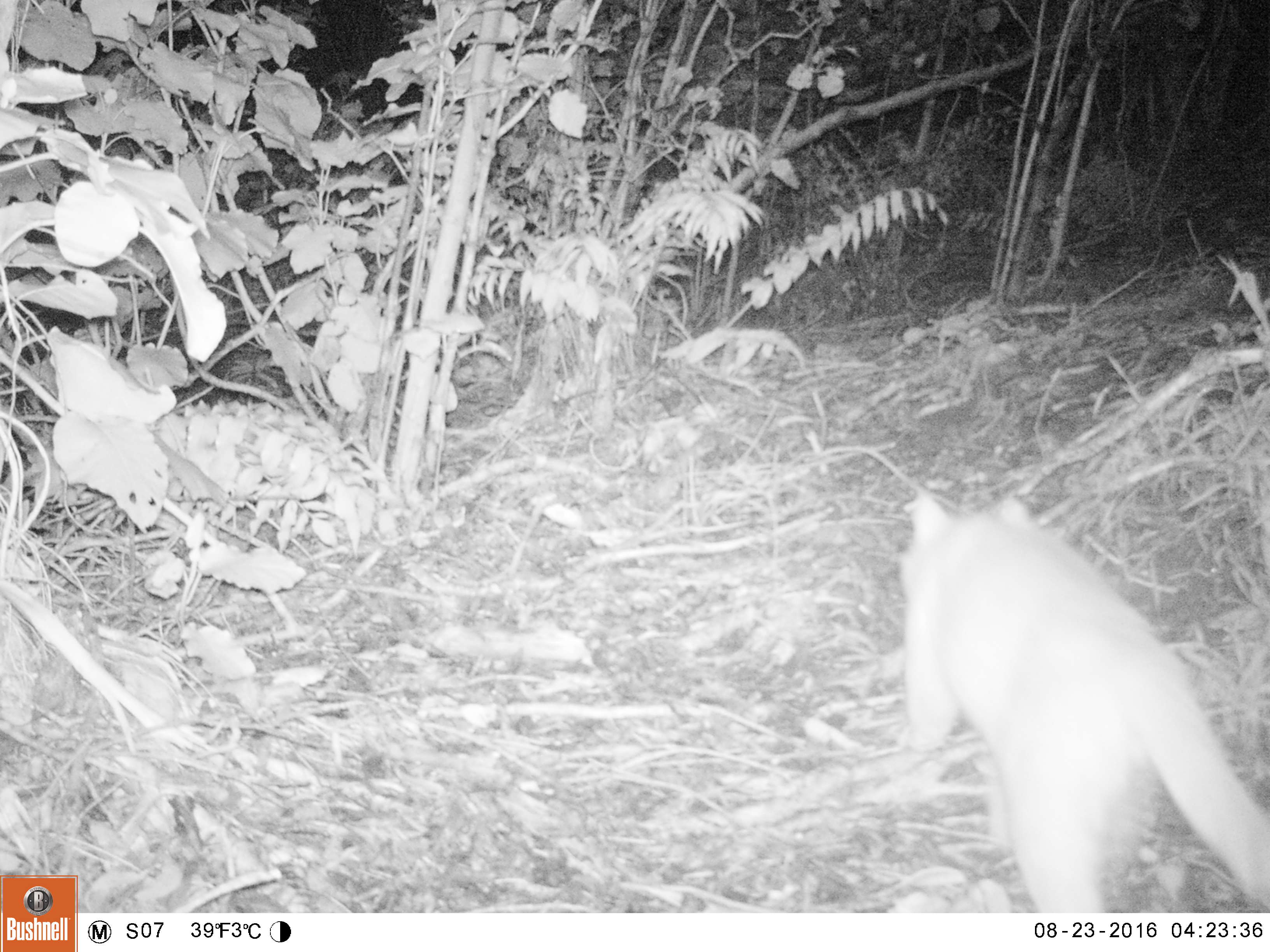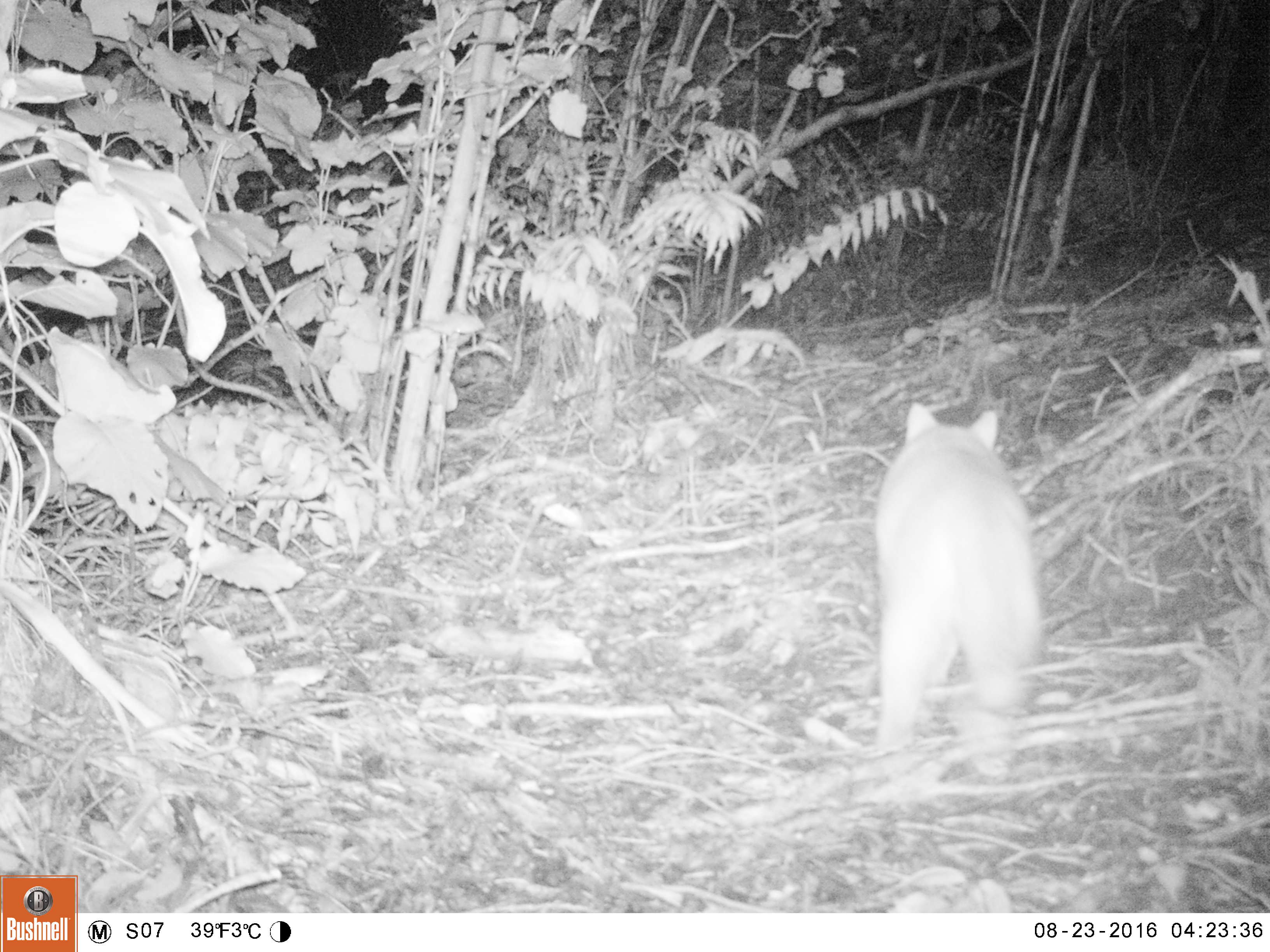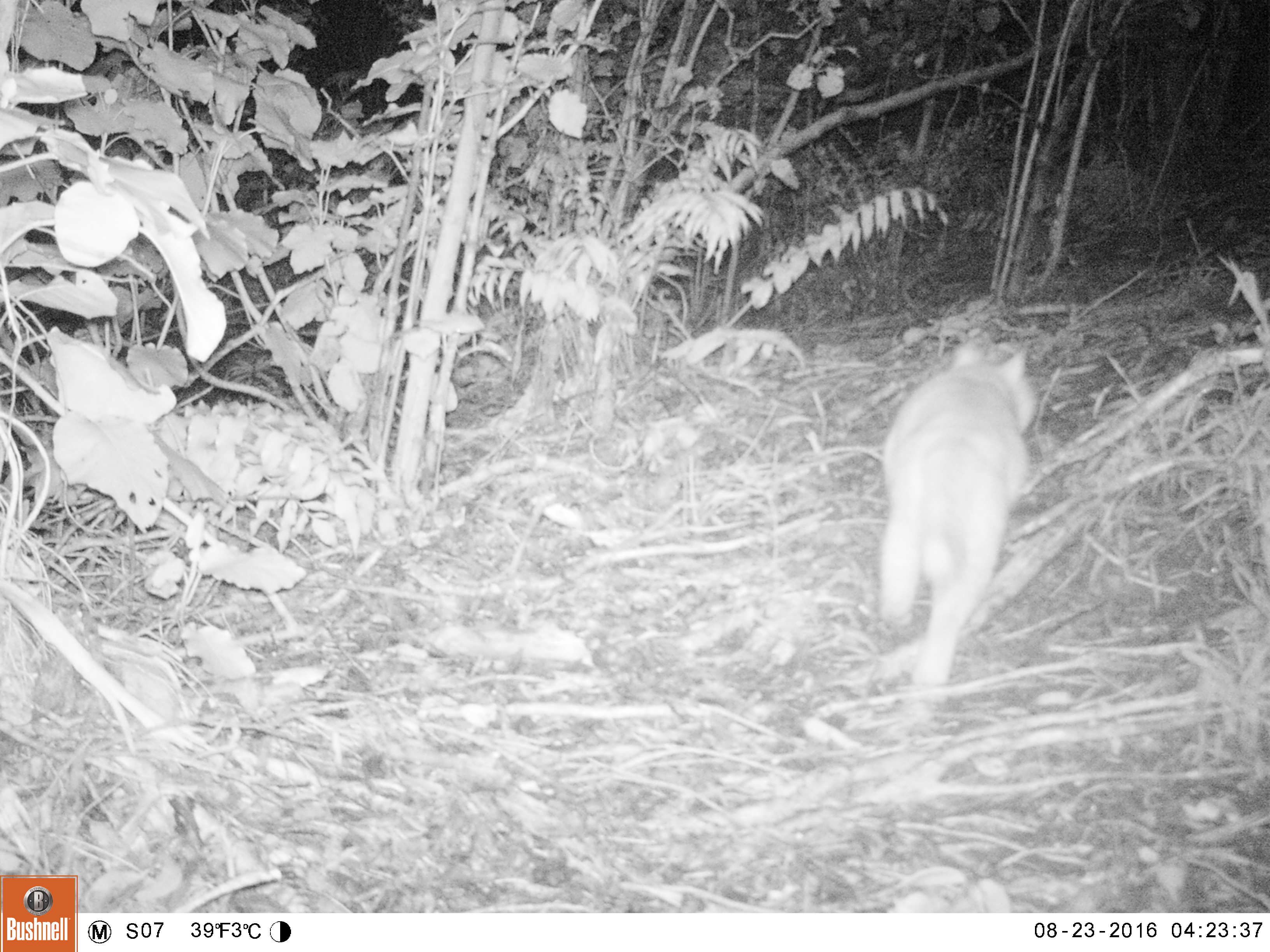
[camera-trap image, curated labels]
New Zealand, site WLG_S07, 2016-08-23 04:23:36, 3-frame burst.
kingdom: Animalia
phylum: Chordata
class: Mammalia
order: Carnivora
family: Felidae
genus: Felis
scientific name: Felis catus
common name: domestic cat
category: cat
Cat (domestic cat) (Felis catus).